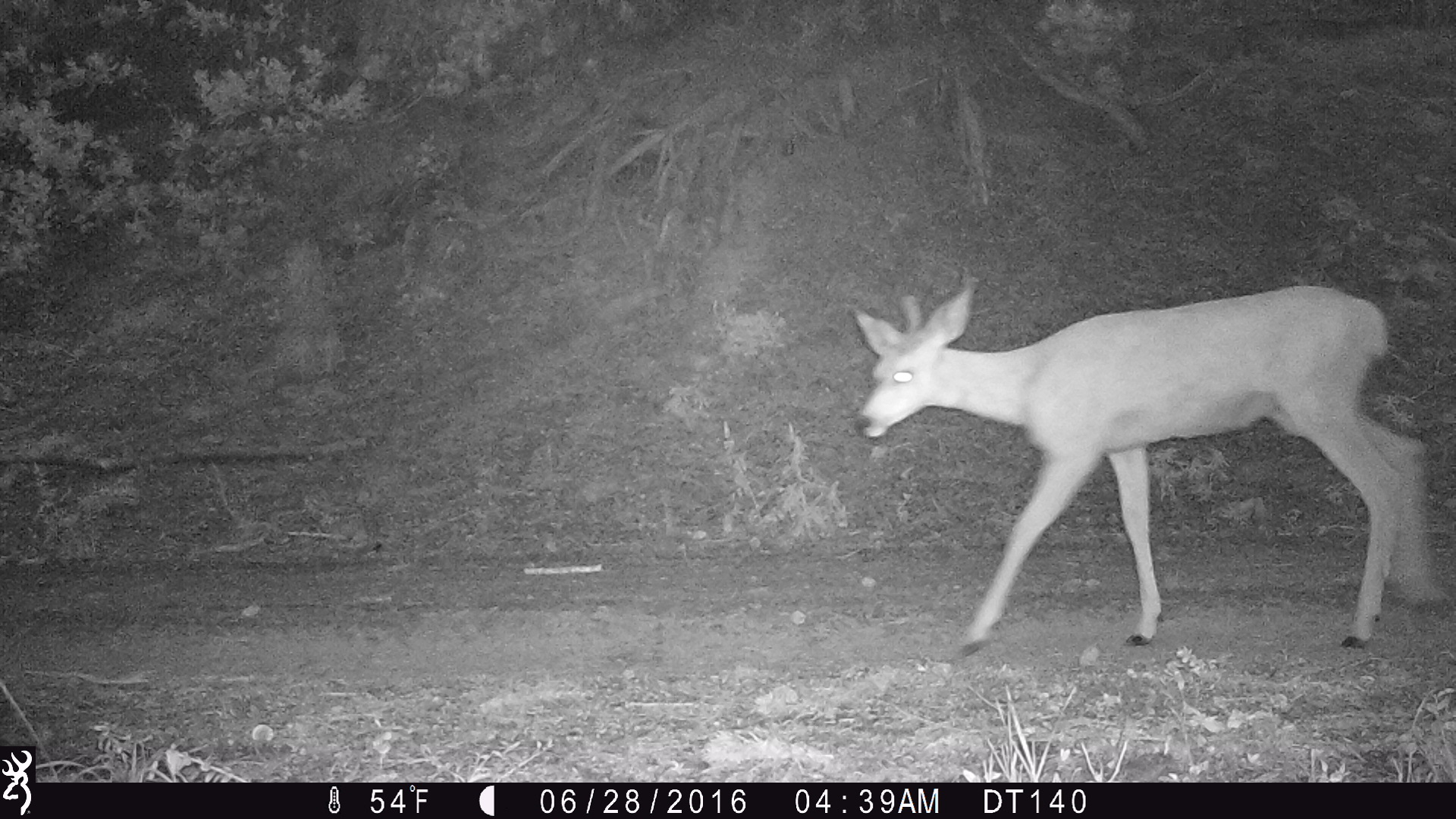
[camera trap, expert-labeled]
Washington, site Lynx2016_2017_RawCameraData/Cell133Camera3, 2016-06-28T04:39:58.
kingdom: Animalia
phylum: Chordata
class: Mammalia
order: Artiodactyla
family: Cervidae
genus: Odocoileus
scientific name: Odocoileus hemionus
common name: mule deer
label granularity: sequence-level